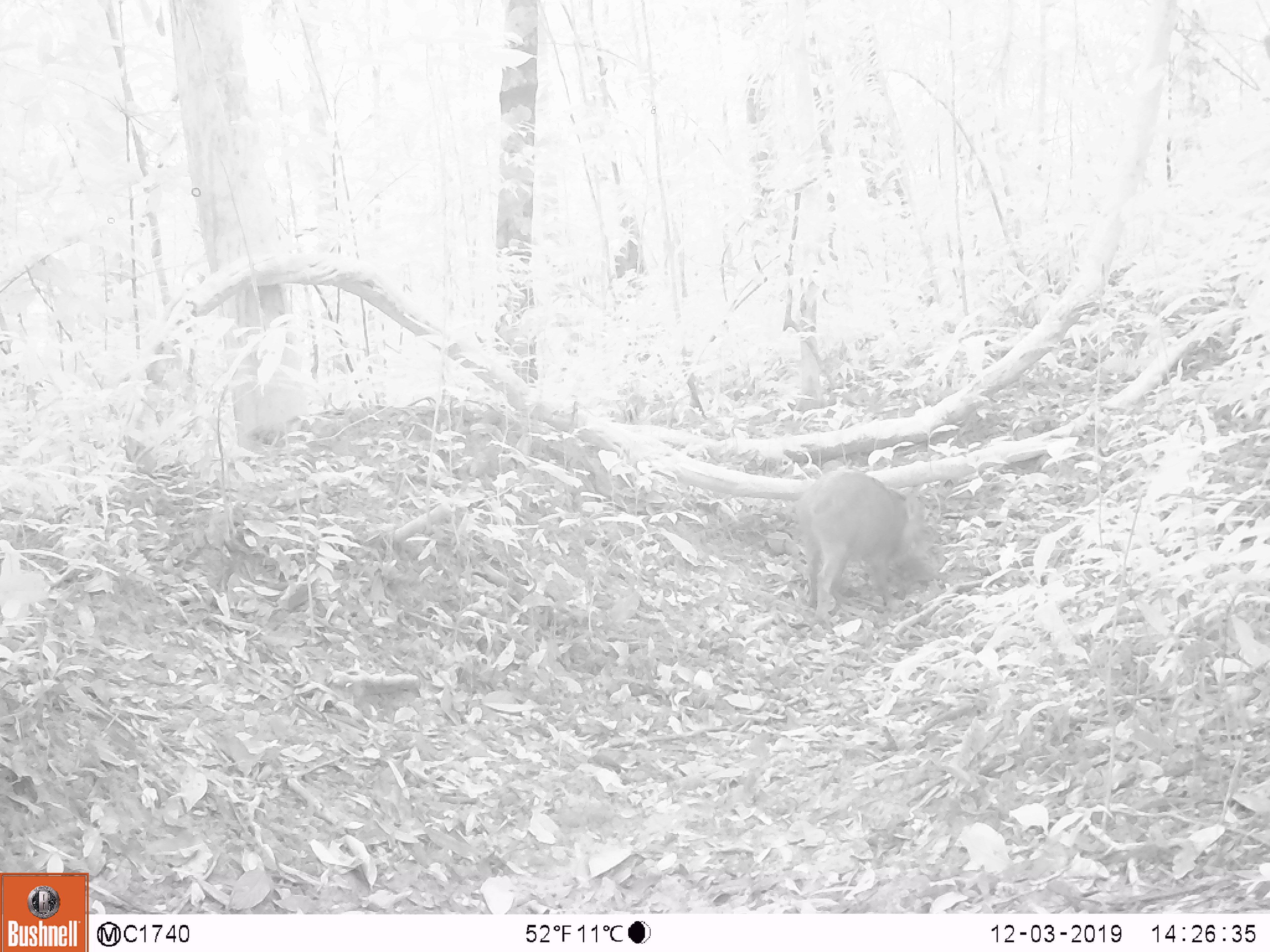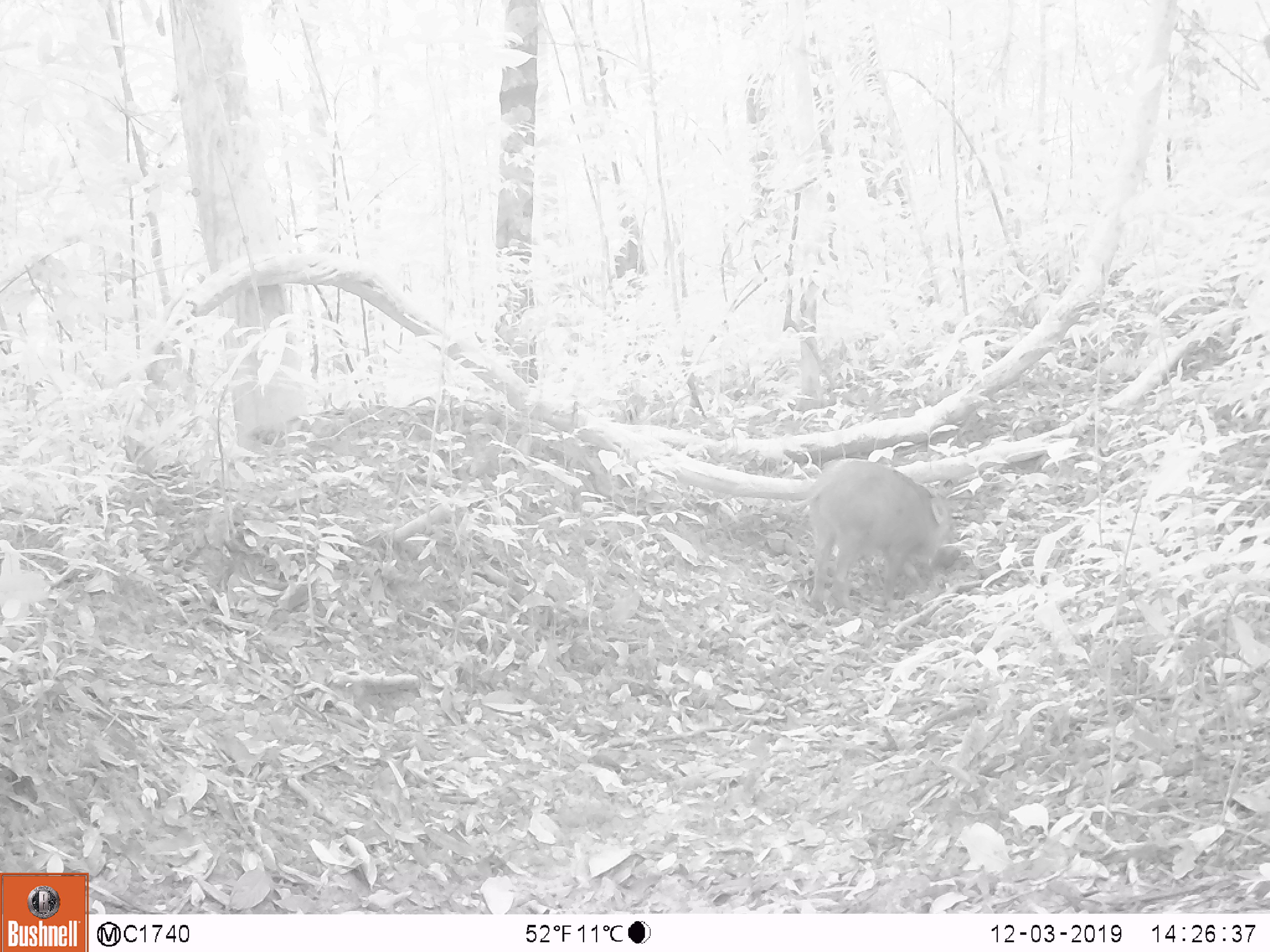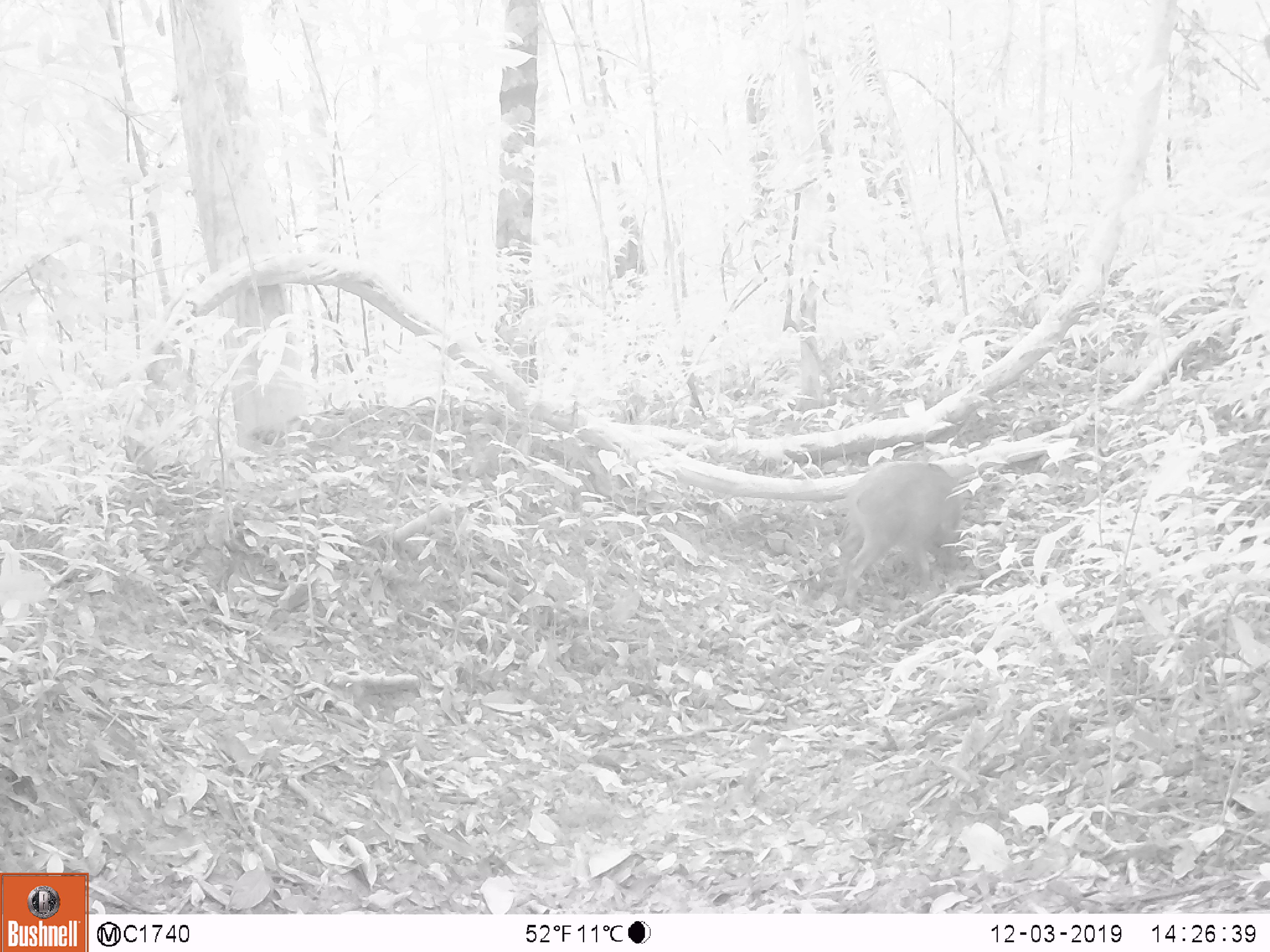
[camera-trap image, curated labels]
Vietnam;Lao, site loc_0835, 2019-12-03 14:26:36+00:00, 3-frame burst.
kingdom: Animalia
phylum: Chordata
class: Mammalia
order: Artiodactyla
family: Suidae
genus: Sus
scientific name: Sus scrofa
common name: eurasian wild pig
Eurasian wild pig (Sus scrofa). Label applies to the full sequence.